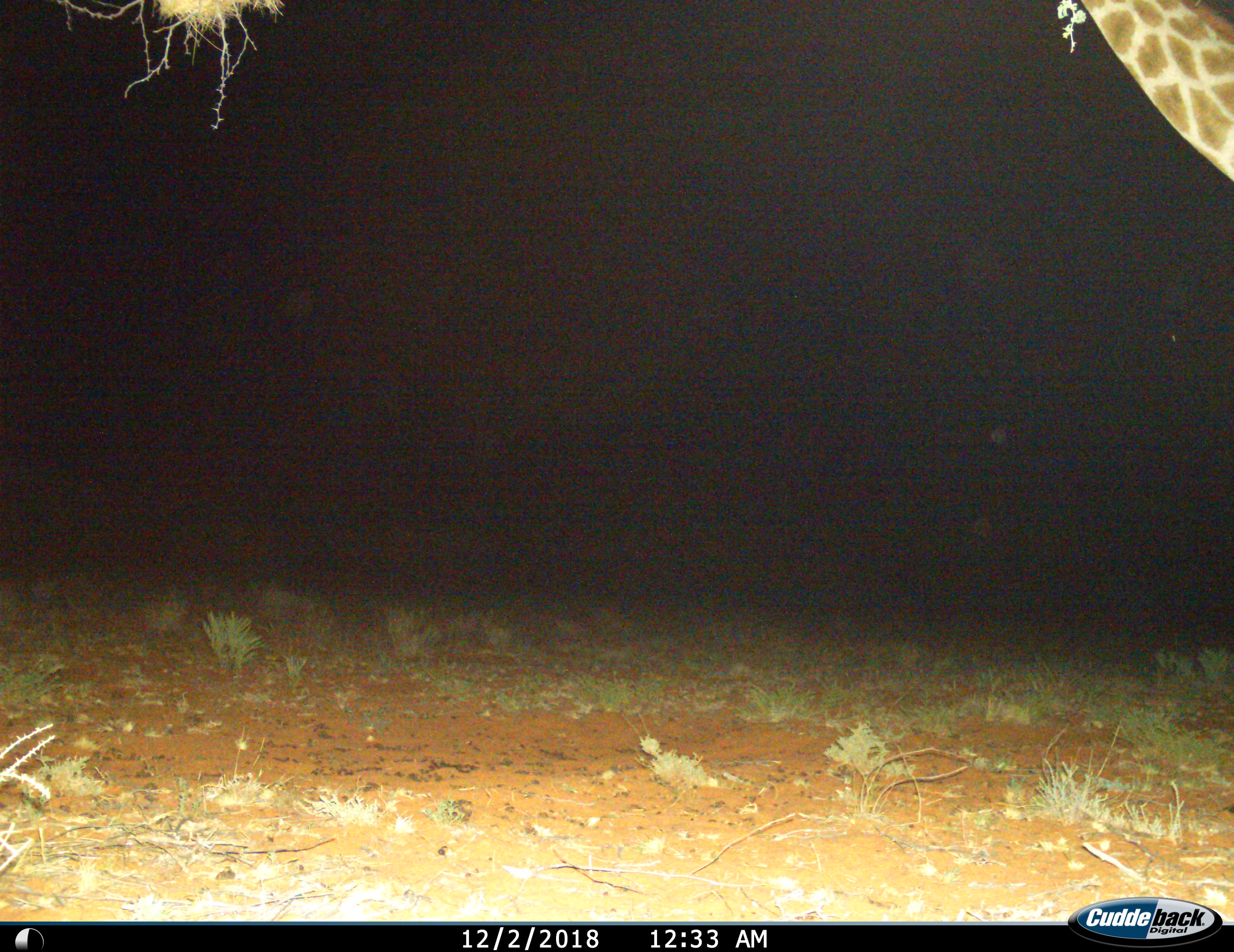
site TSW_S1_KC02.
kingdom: Animalia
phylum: Chordata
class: Mammalia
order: Artiodactyla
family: Giraffidae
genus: Giraffa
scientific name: Giraffa camelopardalis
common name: giraffe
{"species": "giraffe (Giraffa camelopardalis)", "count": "1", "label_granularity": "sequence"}